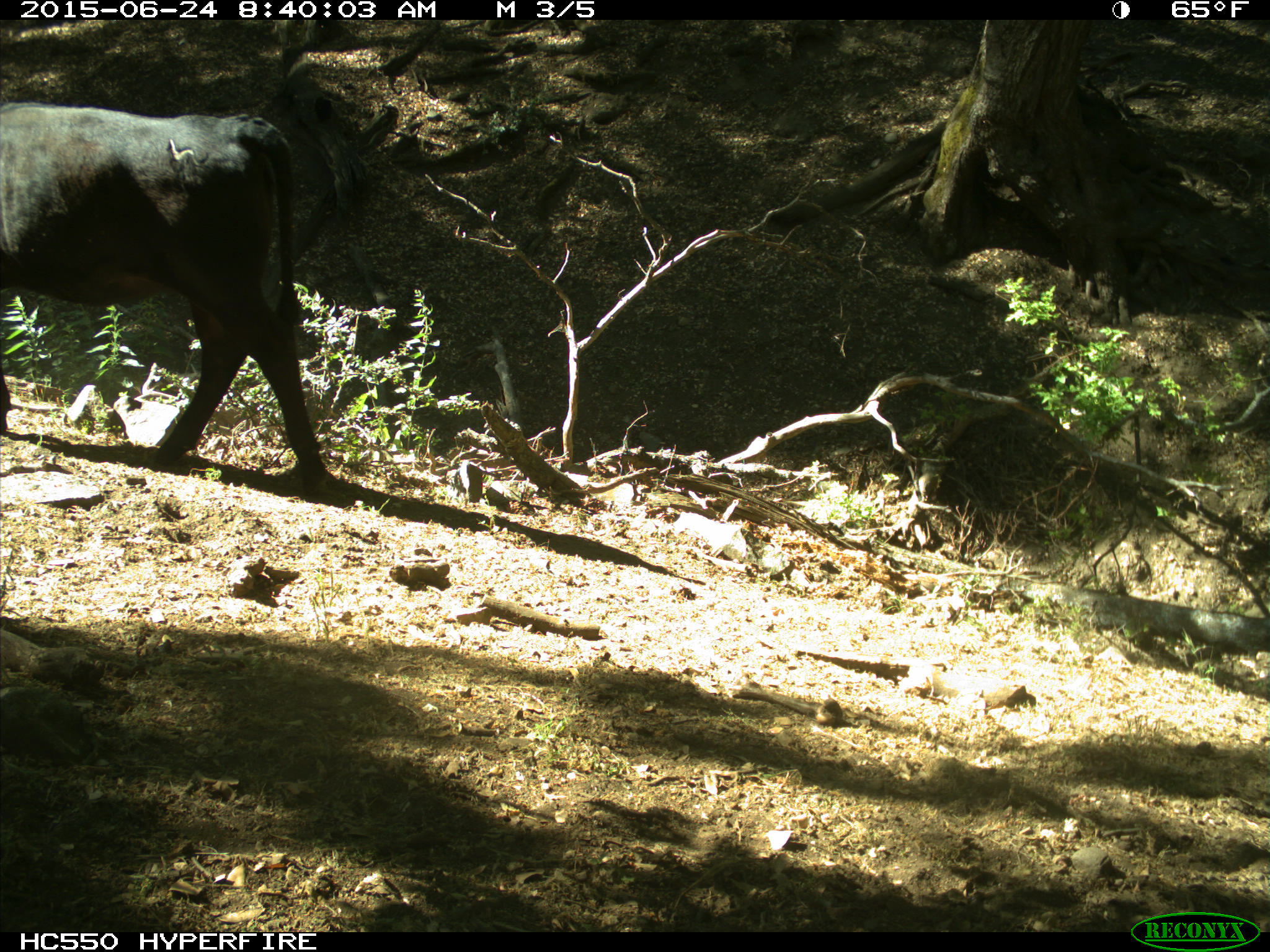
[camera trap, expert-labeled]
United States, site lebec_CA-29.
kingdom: Animalia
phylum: Chordata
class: Mammalia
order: Artiodactyla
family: Bovidae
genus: Bos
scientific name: Bos taurus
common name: domestic cow